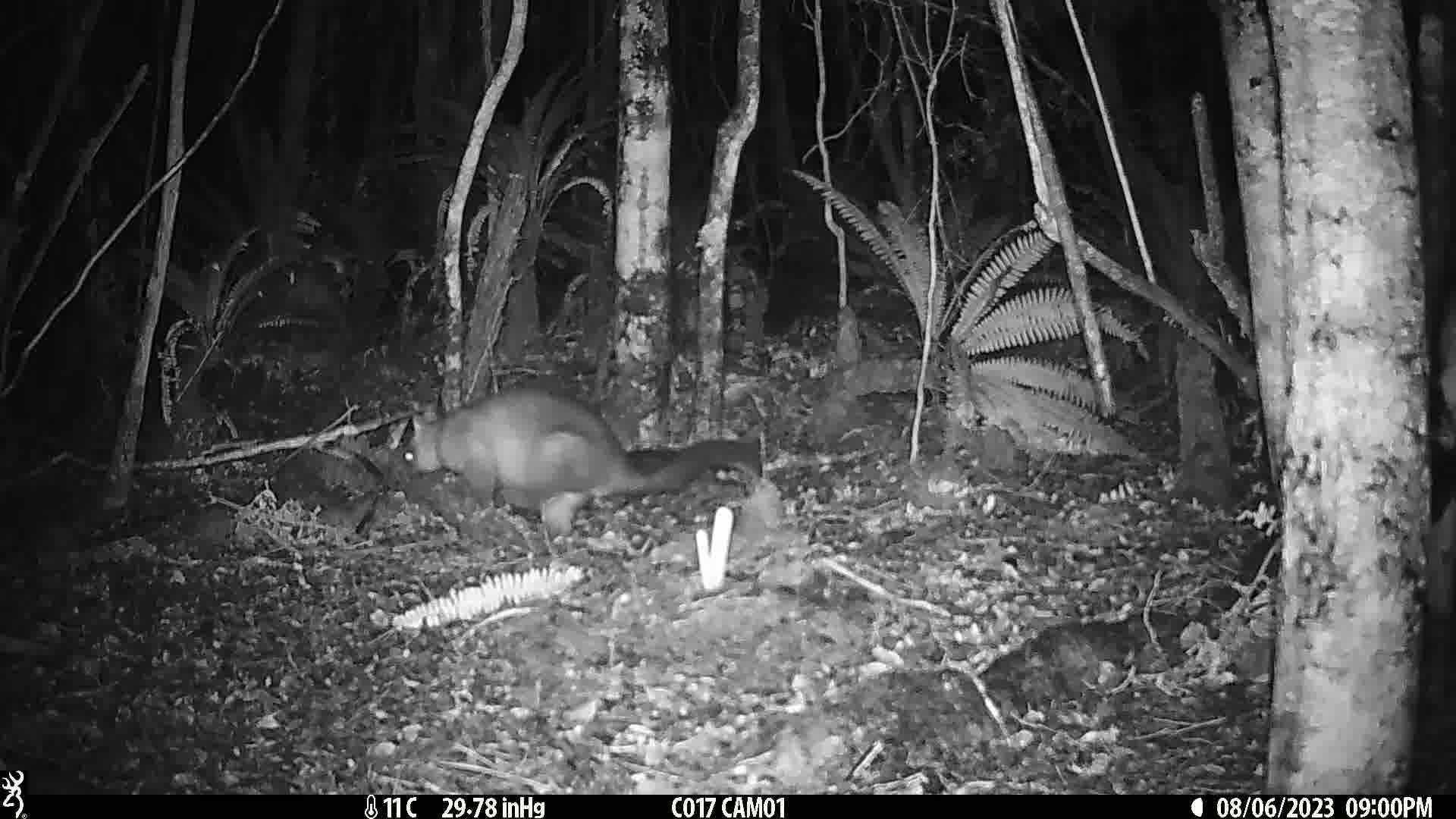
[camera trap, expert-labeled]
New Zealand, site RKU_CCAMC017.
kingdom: Animalia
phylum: Chordata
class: Mammalia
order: Diprotodontia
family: Phalangeridae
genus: Trichosurus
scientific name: Trichosurus vulpecula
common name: common brushtail possum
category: possum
Possum (common brushtail possum) (Trichosurus vulpecula).